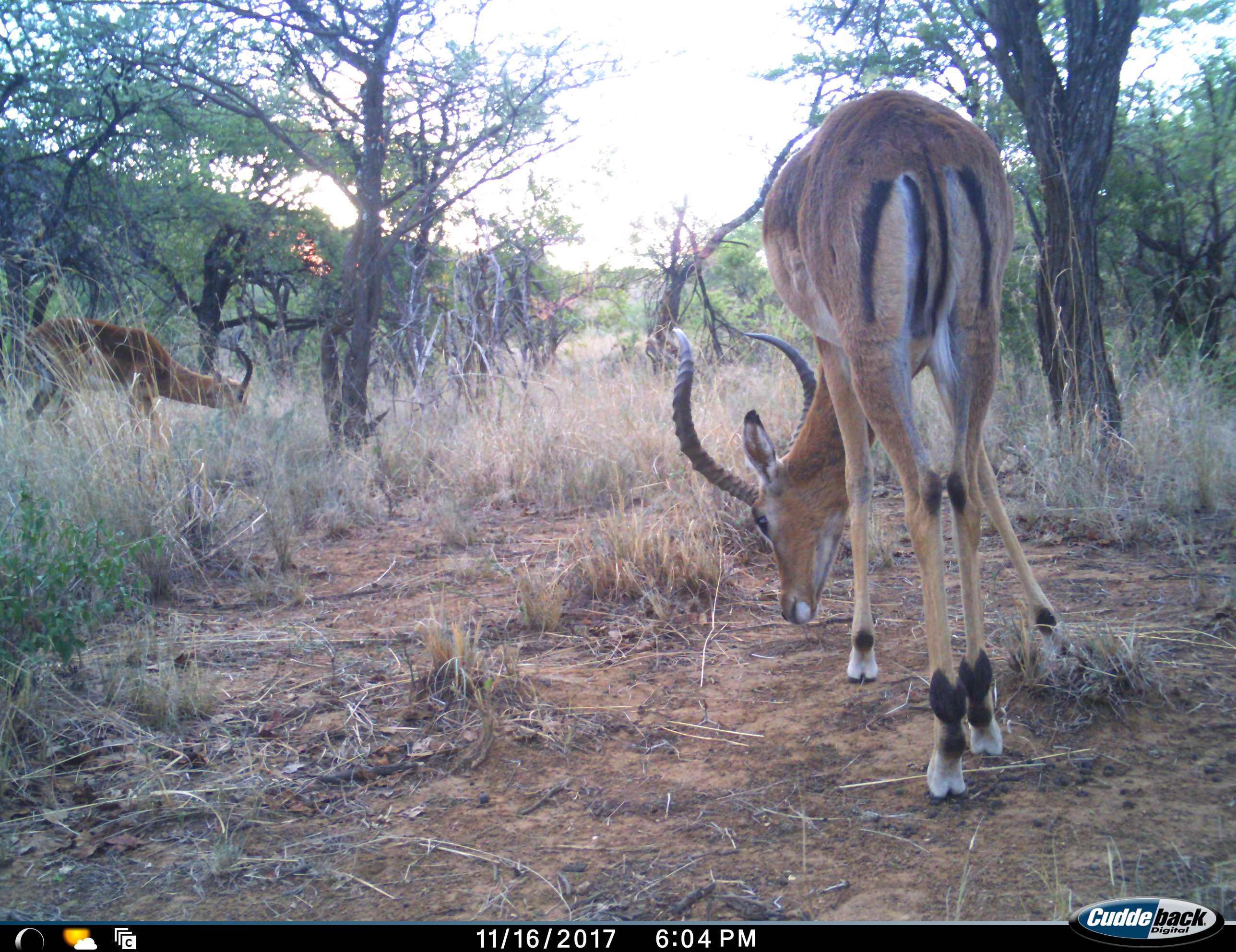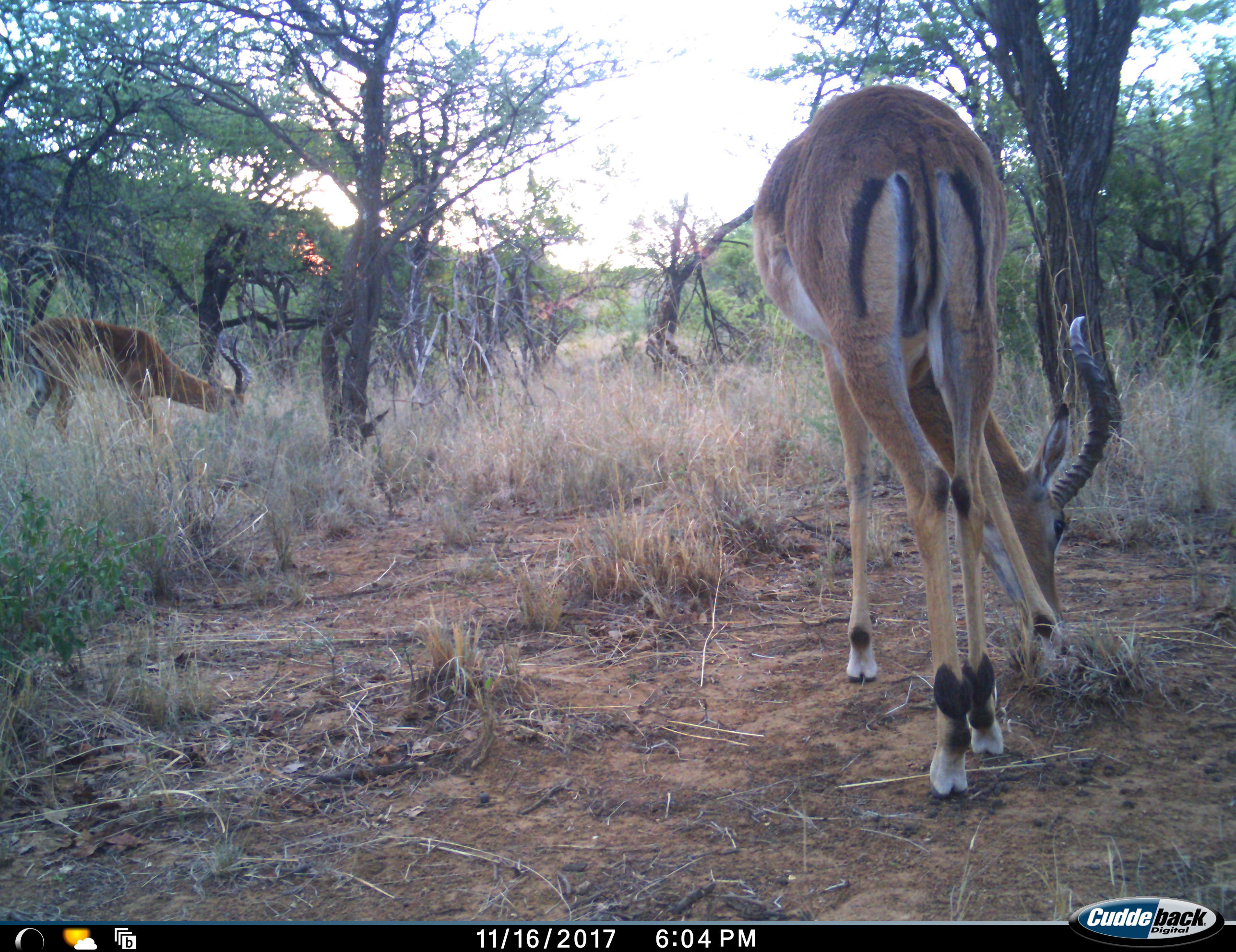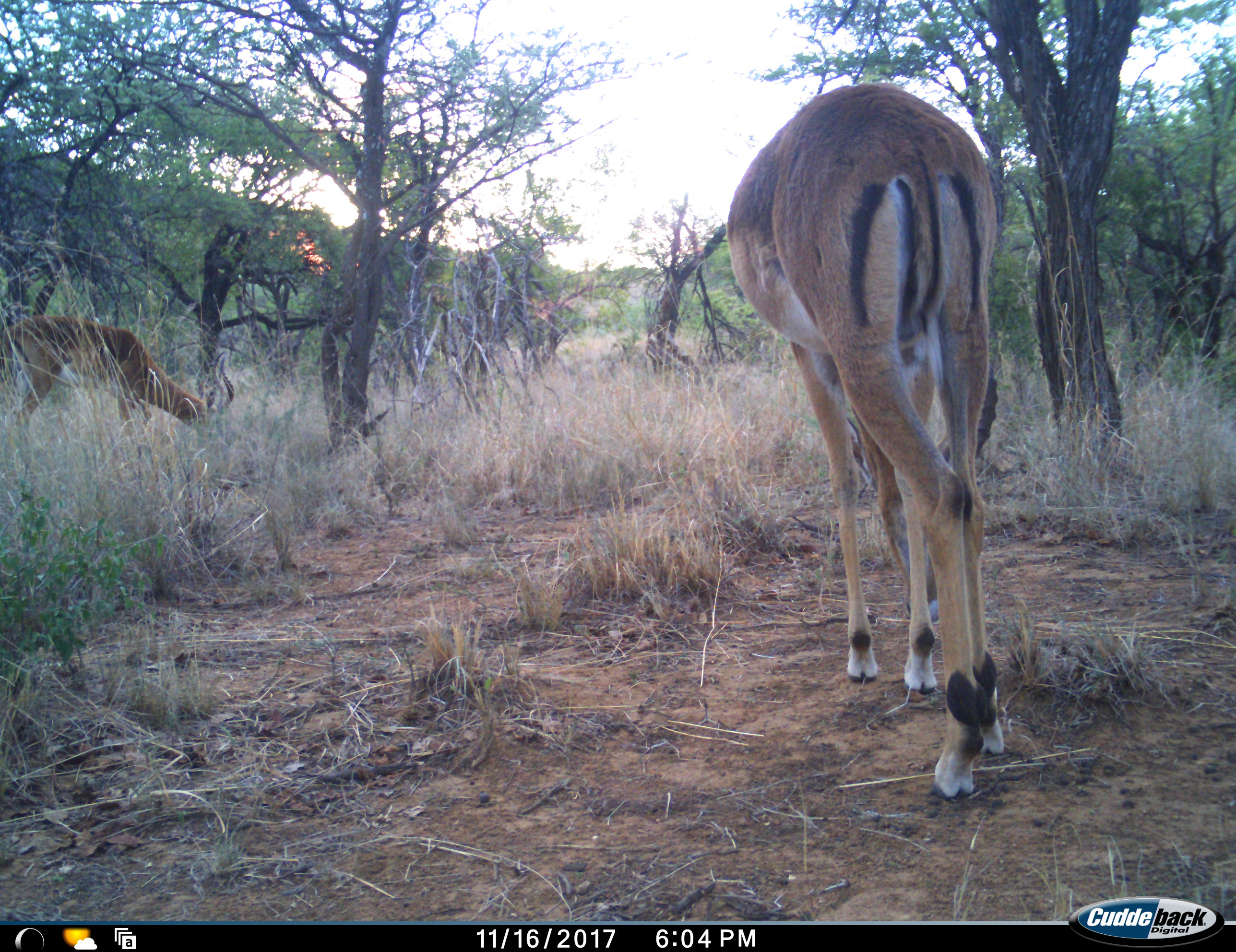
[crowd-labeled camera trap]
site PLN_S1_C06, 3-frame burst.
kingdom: Animalia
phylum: Chordata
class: Mammalia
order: Artiodactyla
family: Bovidae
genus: Aepyceros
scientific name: Aepyceros melampus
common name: impala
Impala (Aepyceros melampus), count 2. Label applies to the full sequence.